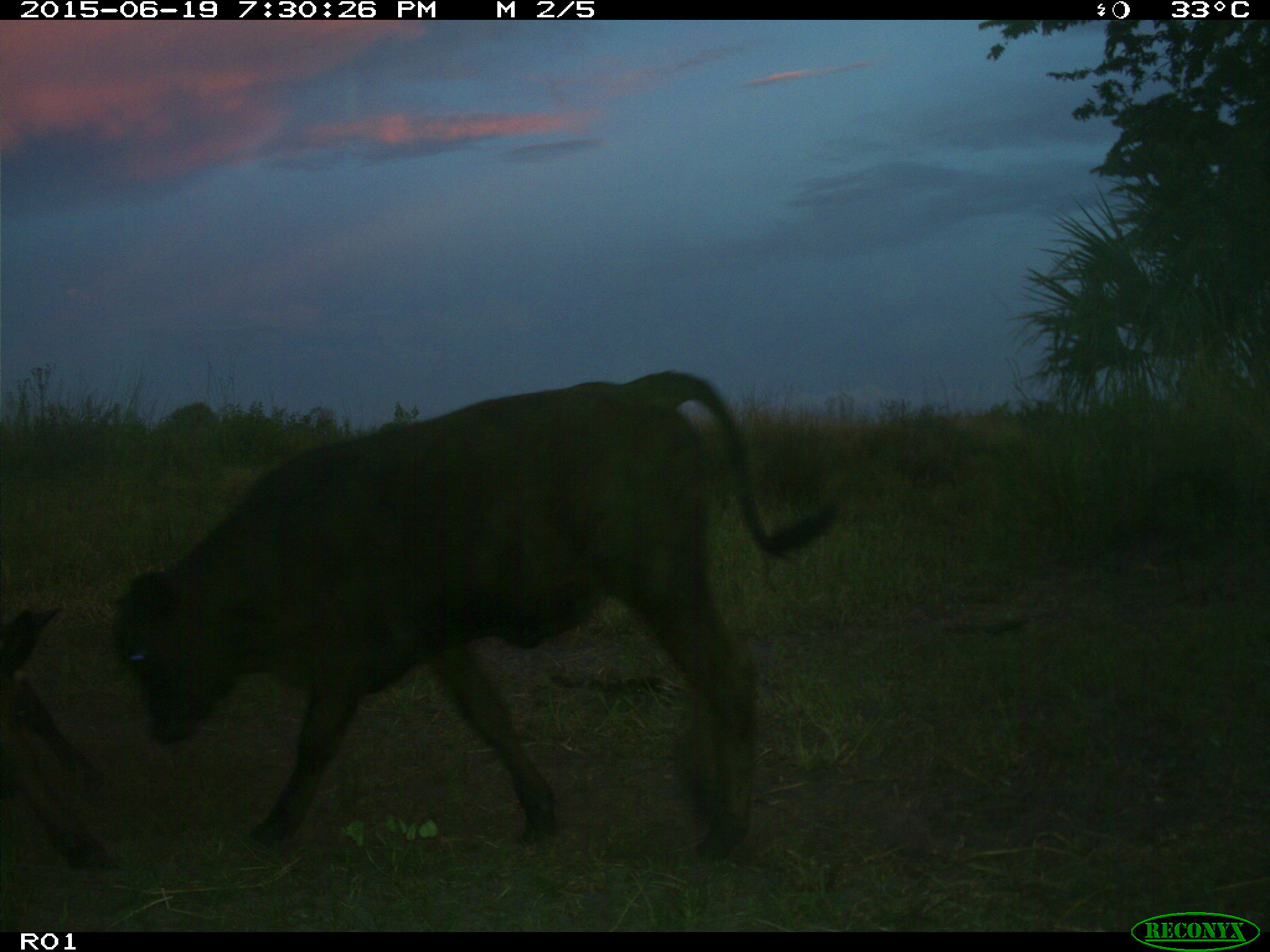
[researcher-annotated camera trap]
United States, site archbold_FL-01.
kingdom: Animalia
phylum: Chordata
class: Mammalia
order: Artiodactyla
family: Bovidae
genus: Bos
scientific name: Bos taurus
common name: domestic cow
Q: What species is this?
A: Bos taurus (domestic cow).